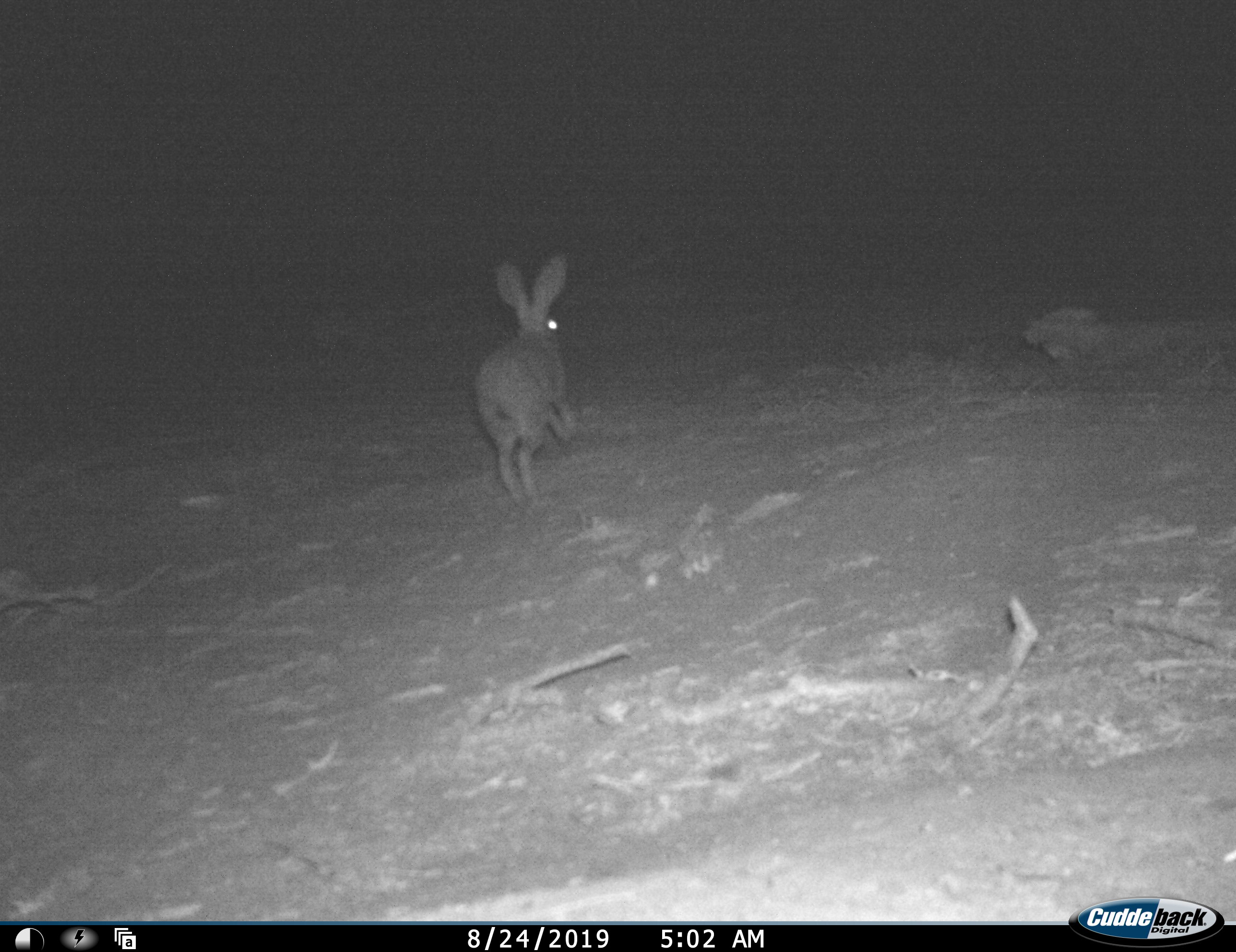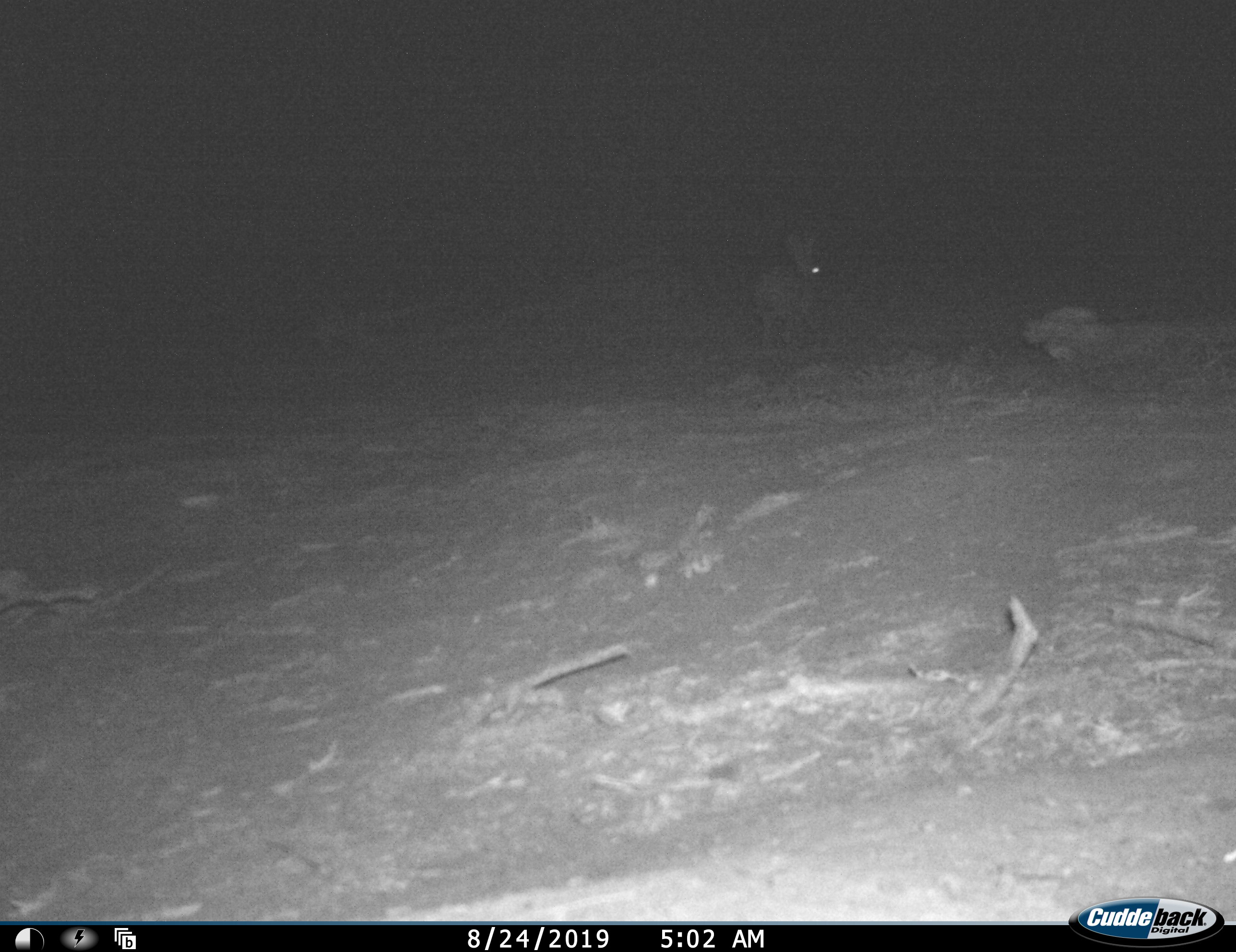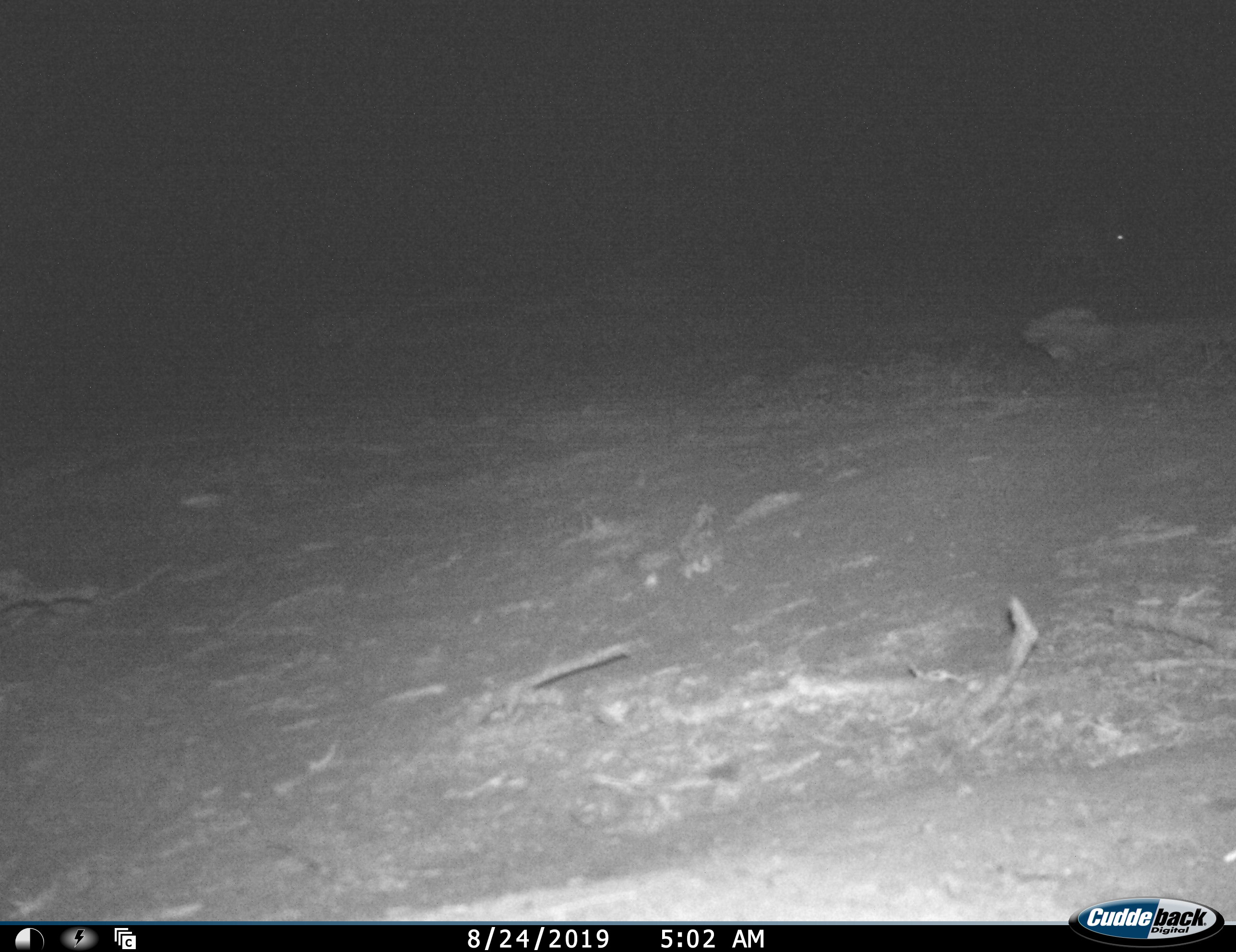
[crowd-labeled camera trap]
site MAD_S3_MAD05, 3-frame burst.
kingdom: Animalia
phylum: Chordata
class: Mammalia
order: Lagomorpha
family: Leporidae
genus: Lepus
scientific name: Lepus capensis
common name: cape hare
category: harecape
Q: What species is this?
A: Harecape (cape hare) (Lepus capensis).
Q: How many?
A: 1.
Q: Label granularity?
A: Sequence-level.